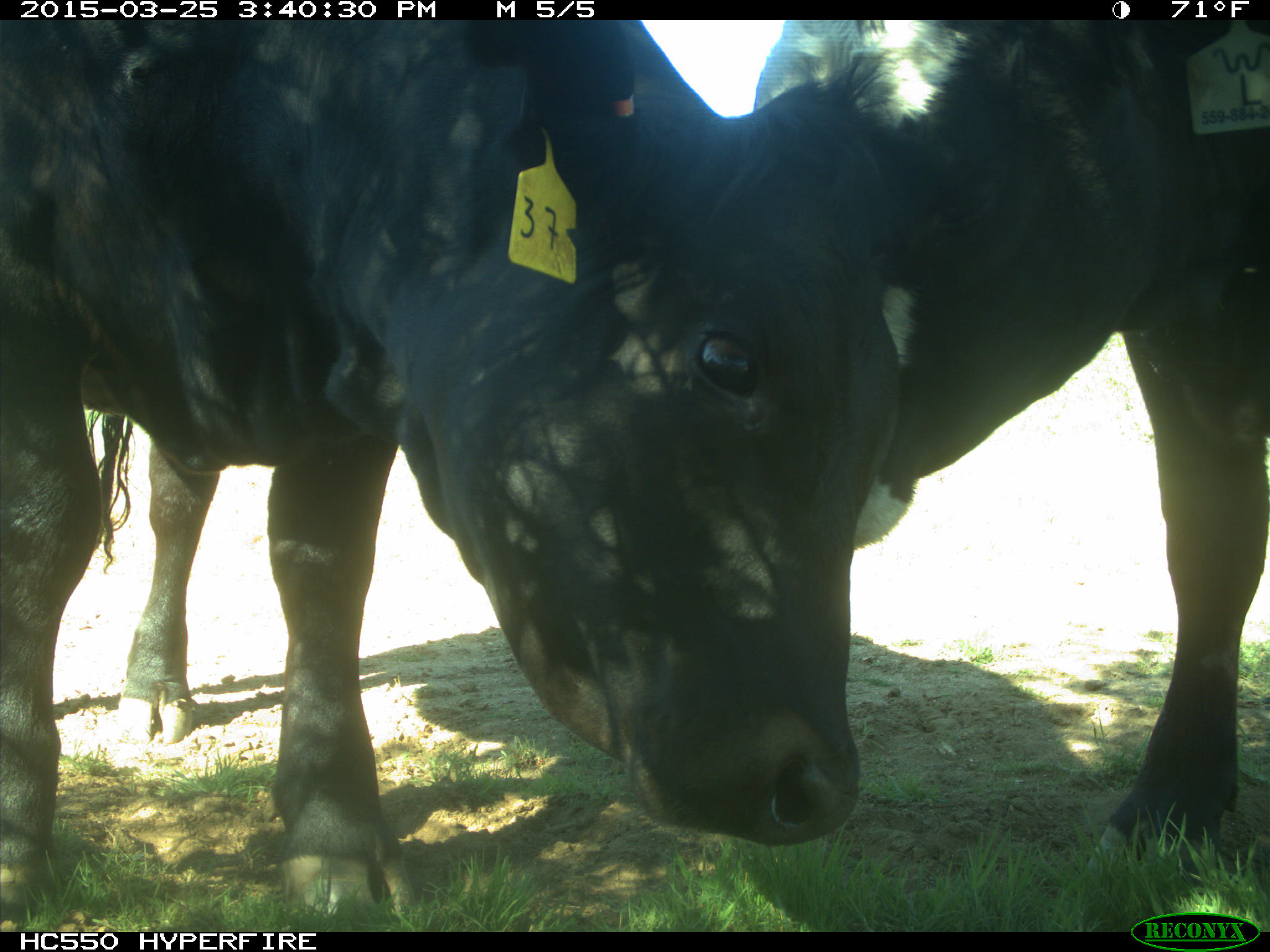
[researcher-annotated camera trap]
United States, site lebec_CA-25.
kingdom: Animalia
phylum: Chordata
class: Mammalia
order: Artiodactyla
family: Bovidae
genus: Bos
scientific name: Bos taurus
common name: domestic cow